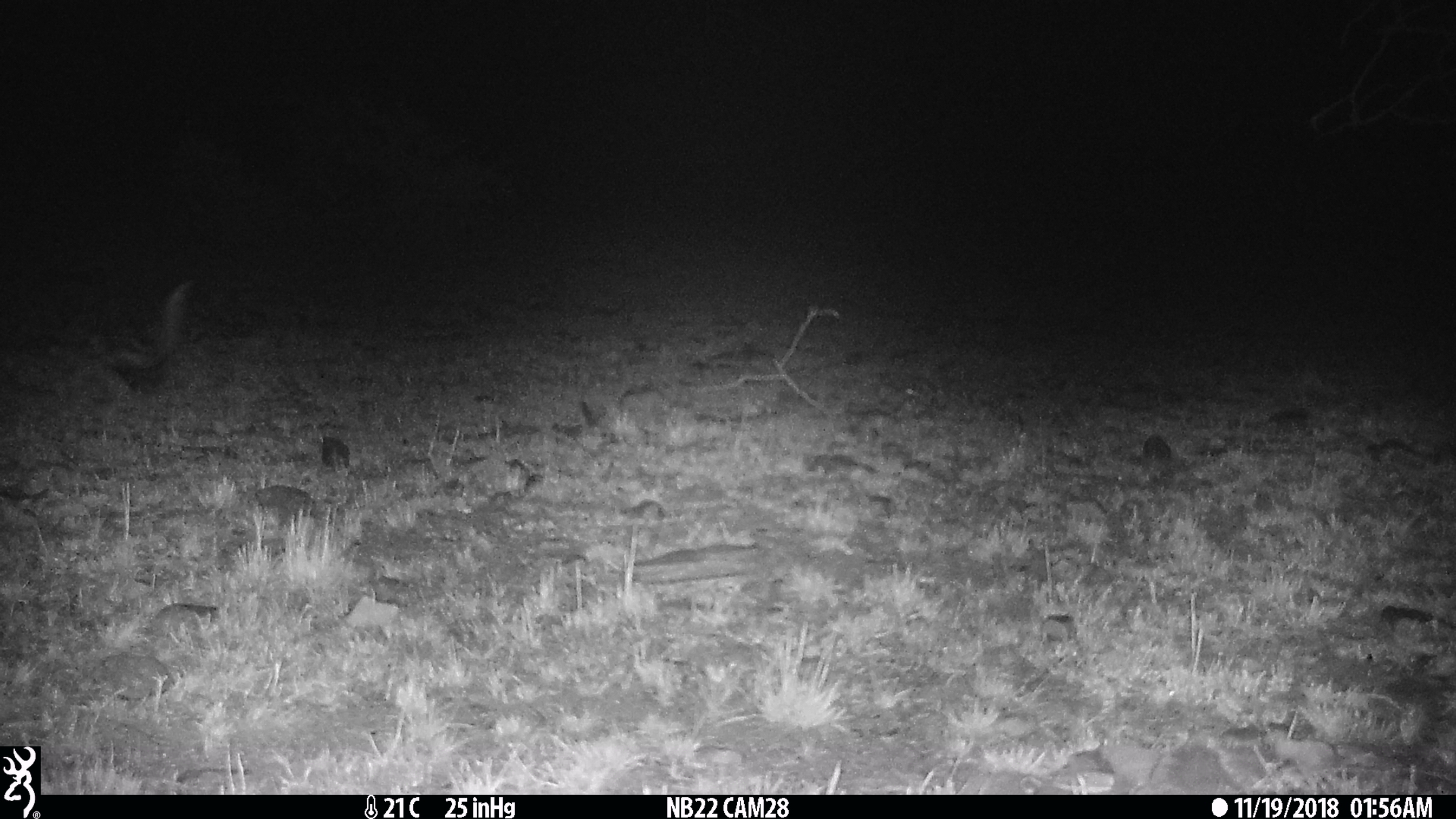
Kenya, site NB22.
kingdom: Animalia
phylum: Chordata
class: Mammalia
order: Carnivora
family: Mustelidae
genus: Ictonyx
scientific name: Ictonyx striatus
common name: zorilla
Zorilla (Ictonyx striatus).